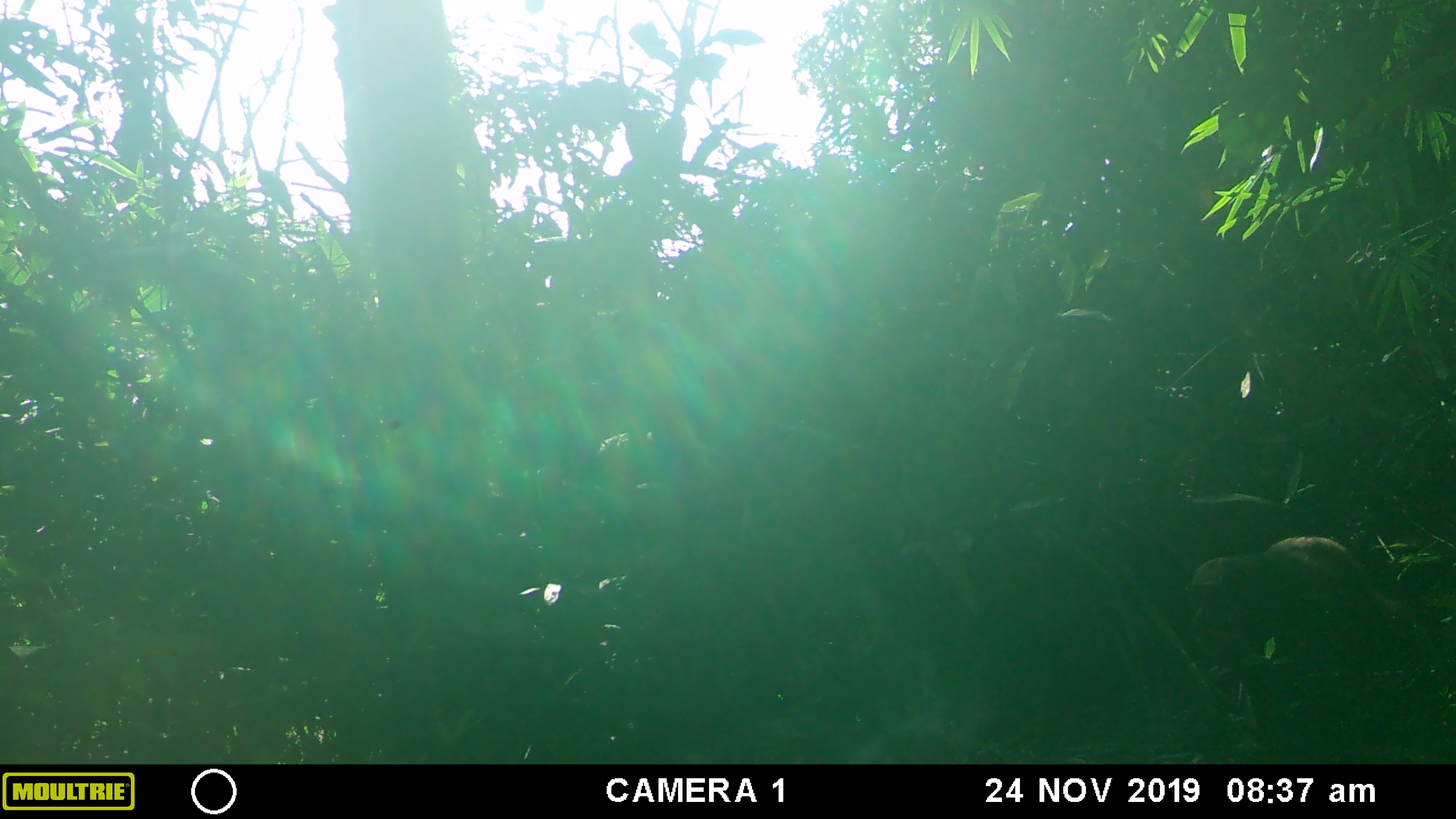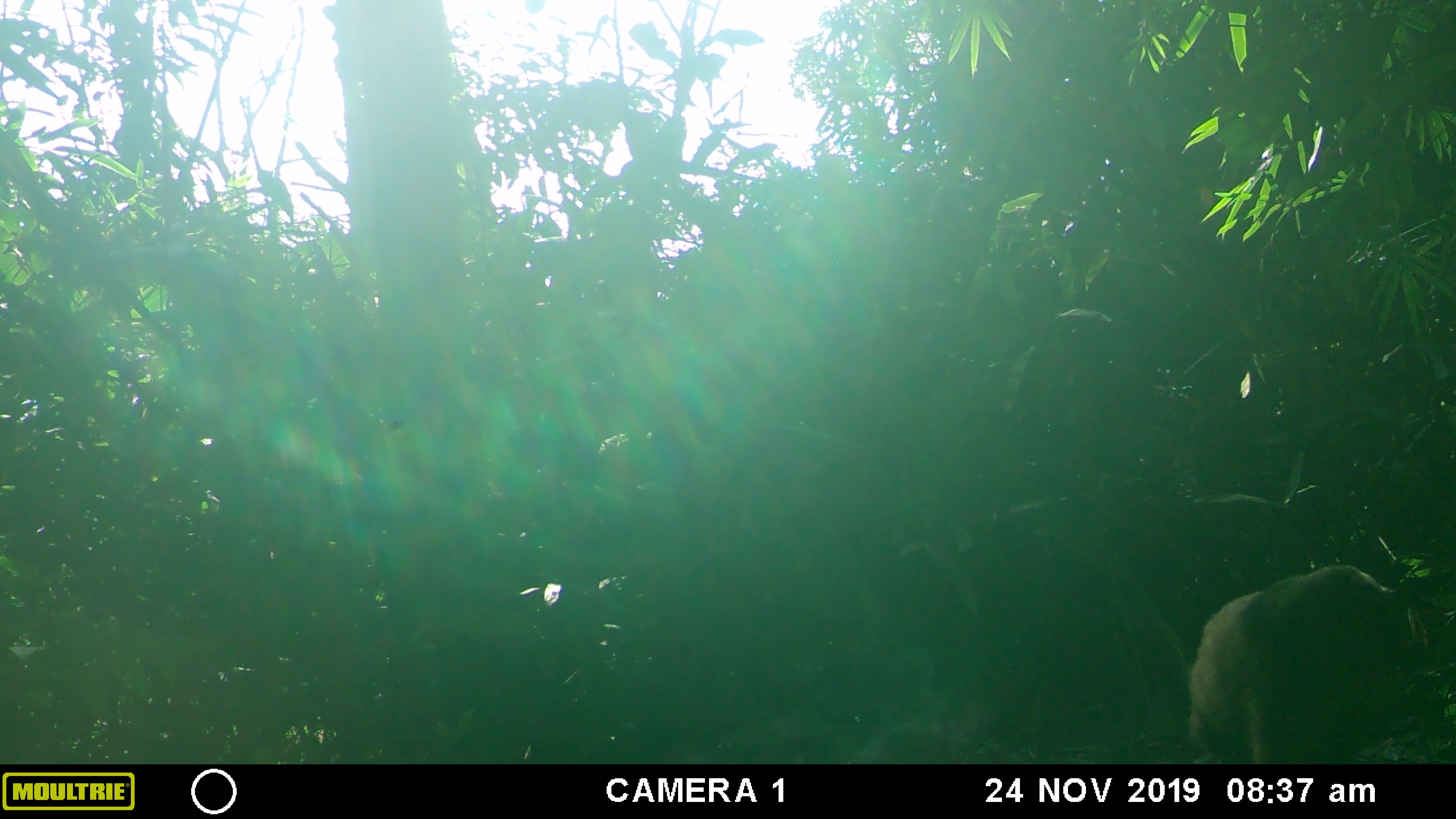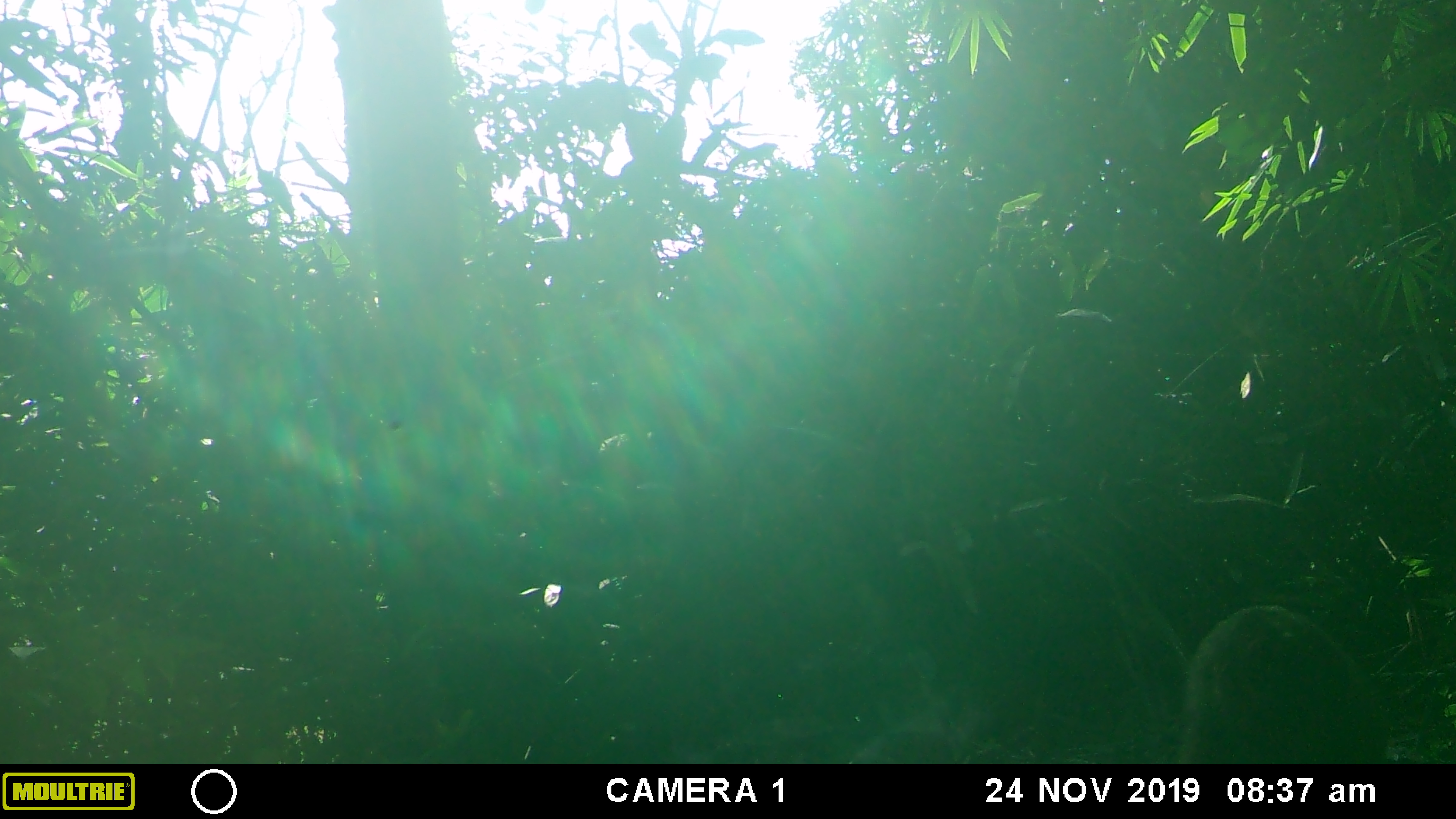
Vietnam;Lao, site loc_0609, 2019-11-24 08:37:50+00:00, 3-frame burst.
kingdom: Animalia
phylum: Chordata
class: Mammalia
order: Primates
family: Cercopithecidae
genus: Macaca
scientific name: Macaca arctoides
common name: stump-tailed macaque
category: stump tailed macaque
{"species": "stump tailed macaque (stump-tailed macaque) (Macaca arctoides)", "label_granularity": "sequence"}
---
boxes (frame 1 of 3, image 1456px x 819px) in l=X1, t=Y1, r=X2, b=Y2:
stump tailed macaque: l=1188, t=536, r=1402, b=743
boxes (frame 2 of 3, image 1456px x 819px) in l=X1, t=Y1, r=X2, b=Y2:
stump tailed macaque: l=1186, t=564, r=1427, b=764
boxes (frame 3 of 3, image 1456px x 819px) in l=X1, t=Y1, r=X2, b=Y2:
stump tailed macaque: l=1175, t=605, r=1388, b=764